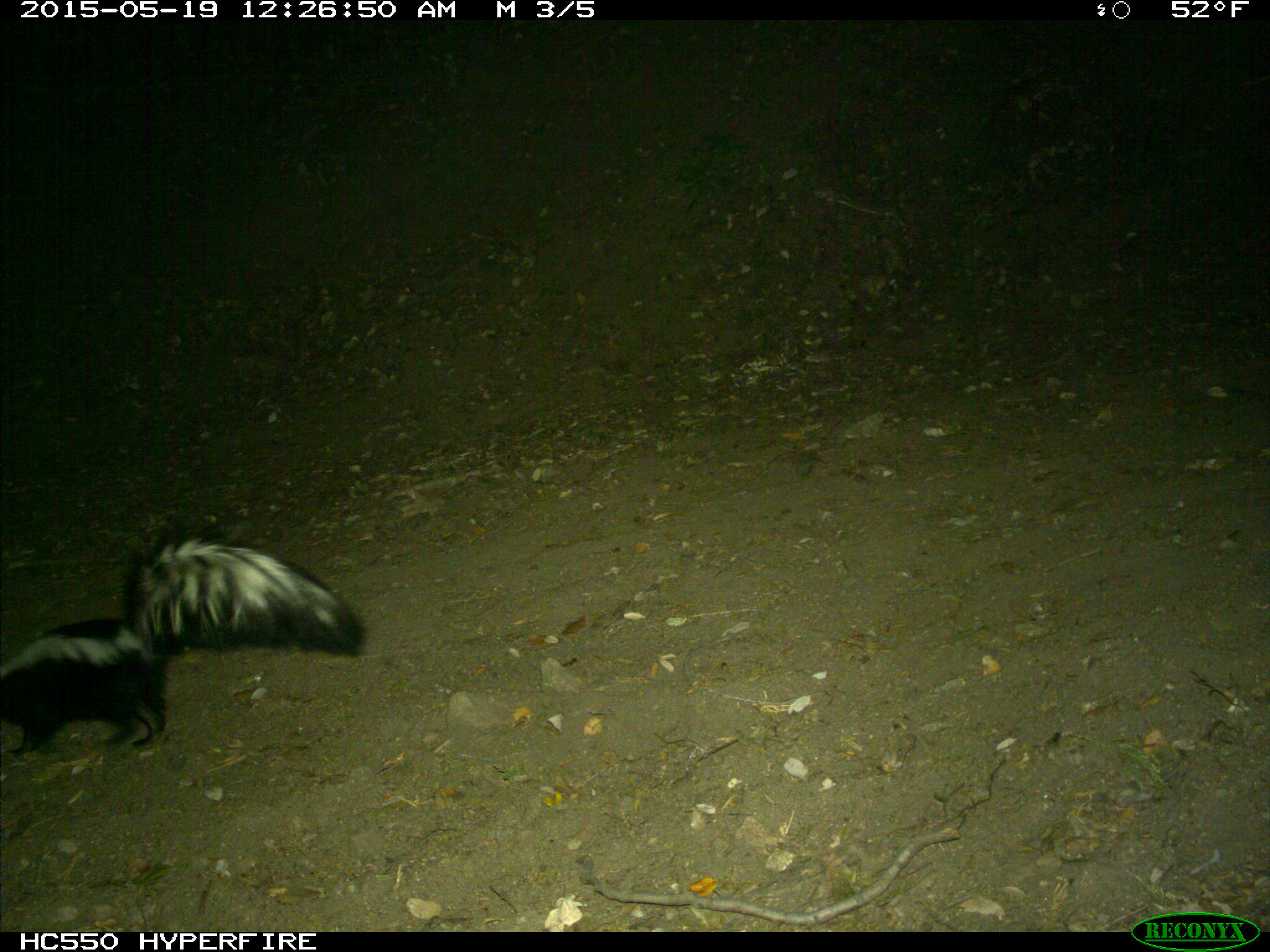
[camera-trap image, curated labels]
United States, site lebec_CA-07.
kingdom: Animalia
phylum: Chordata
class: Mammalia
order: Carnivora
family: Mephitidae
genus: Mephitis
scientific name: Mephitis mephitis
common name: striped skunk